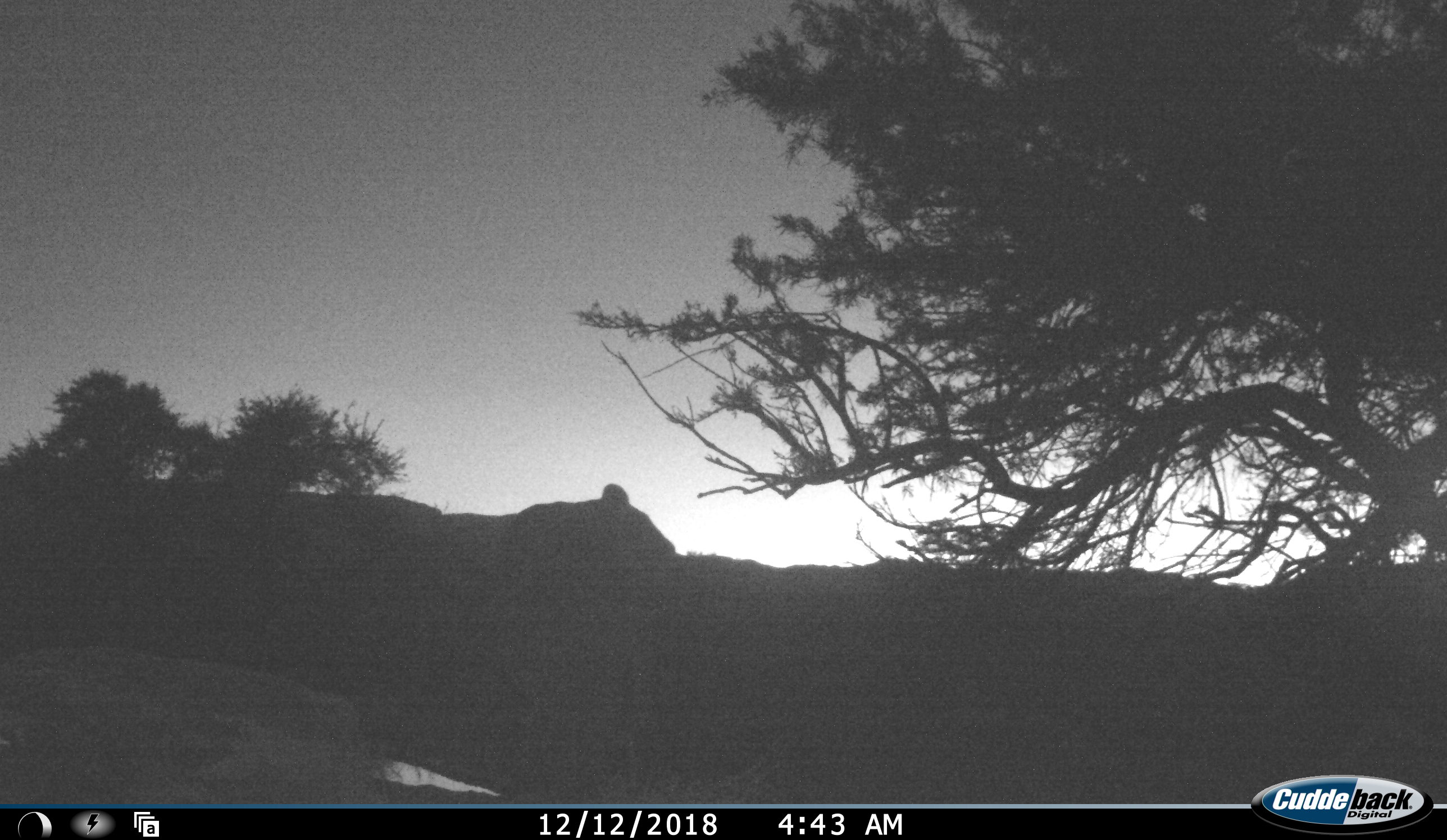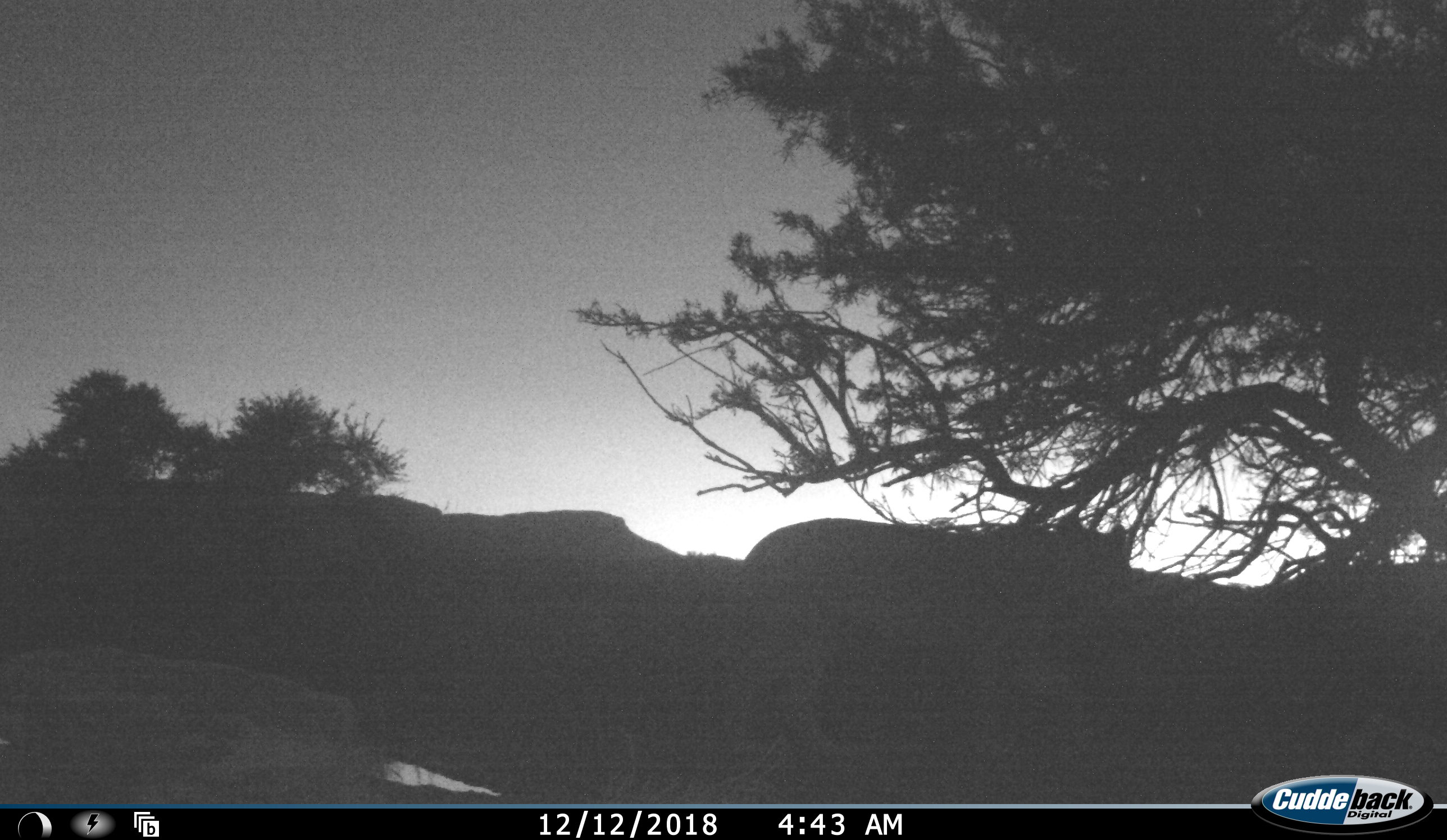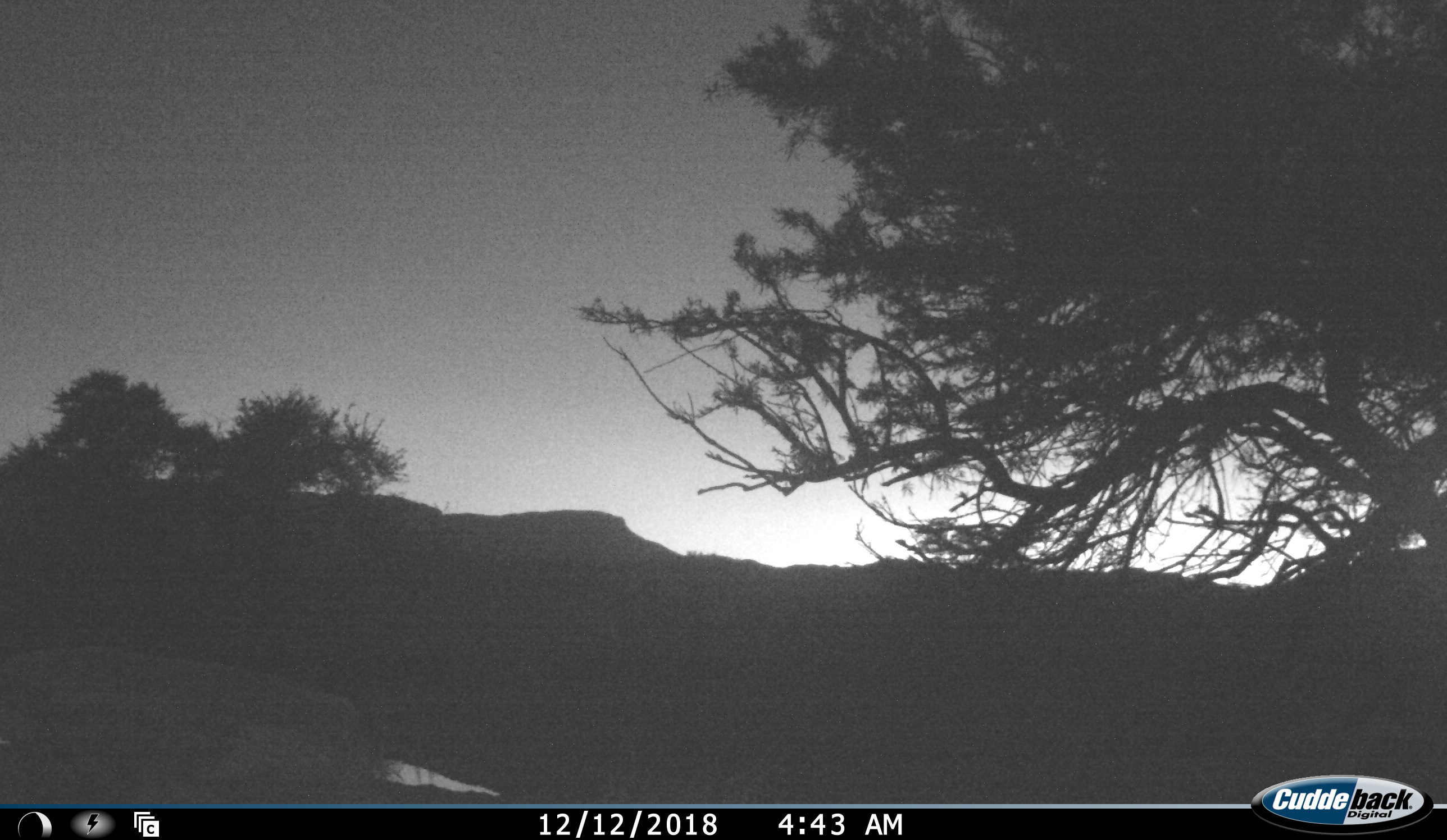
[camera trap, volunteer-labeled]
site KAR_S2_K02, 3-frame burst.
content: unidentified animal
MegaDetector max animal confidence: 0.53